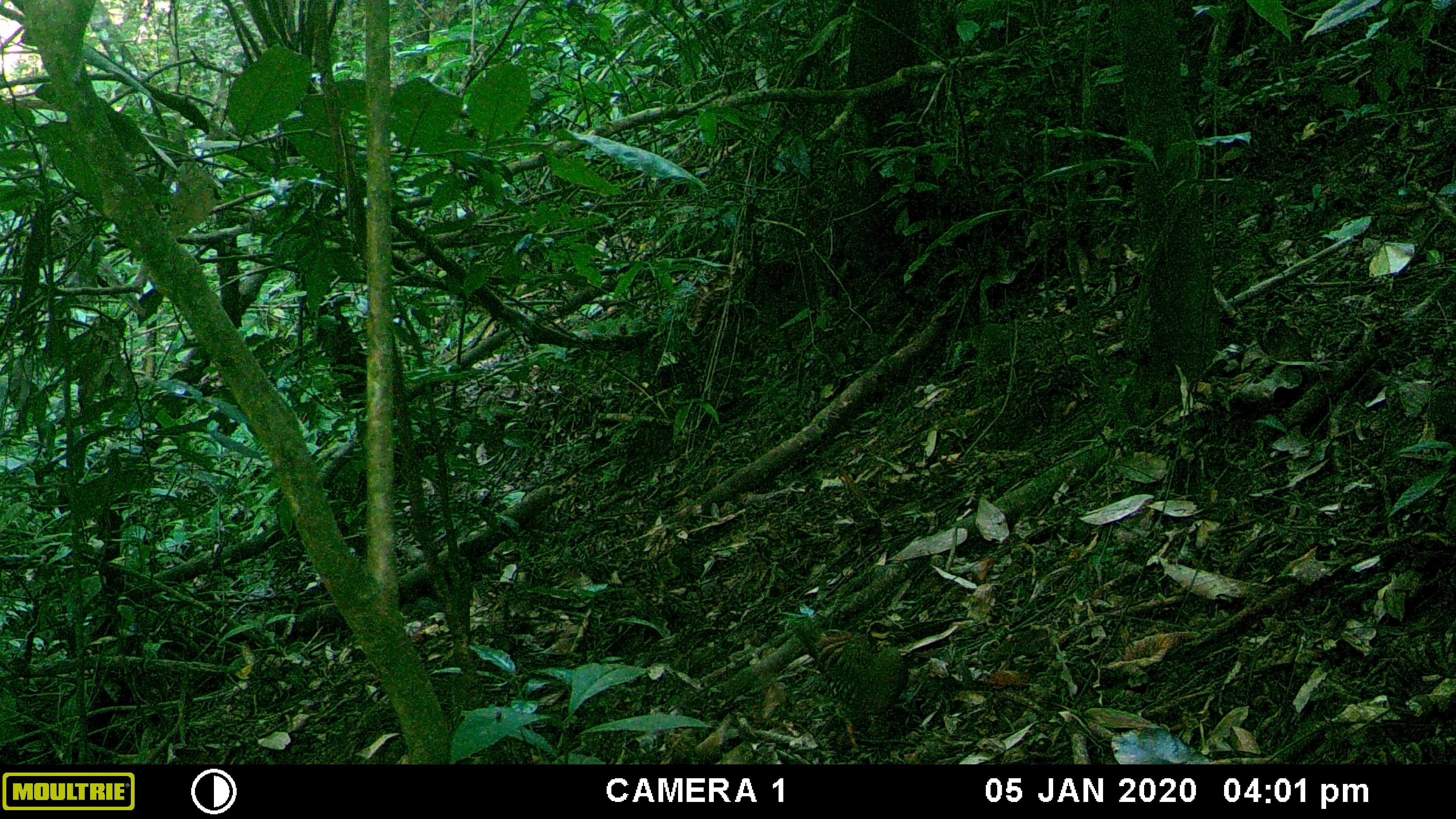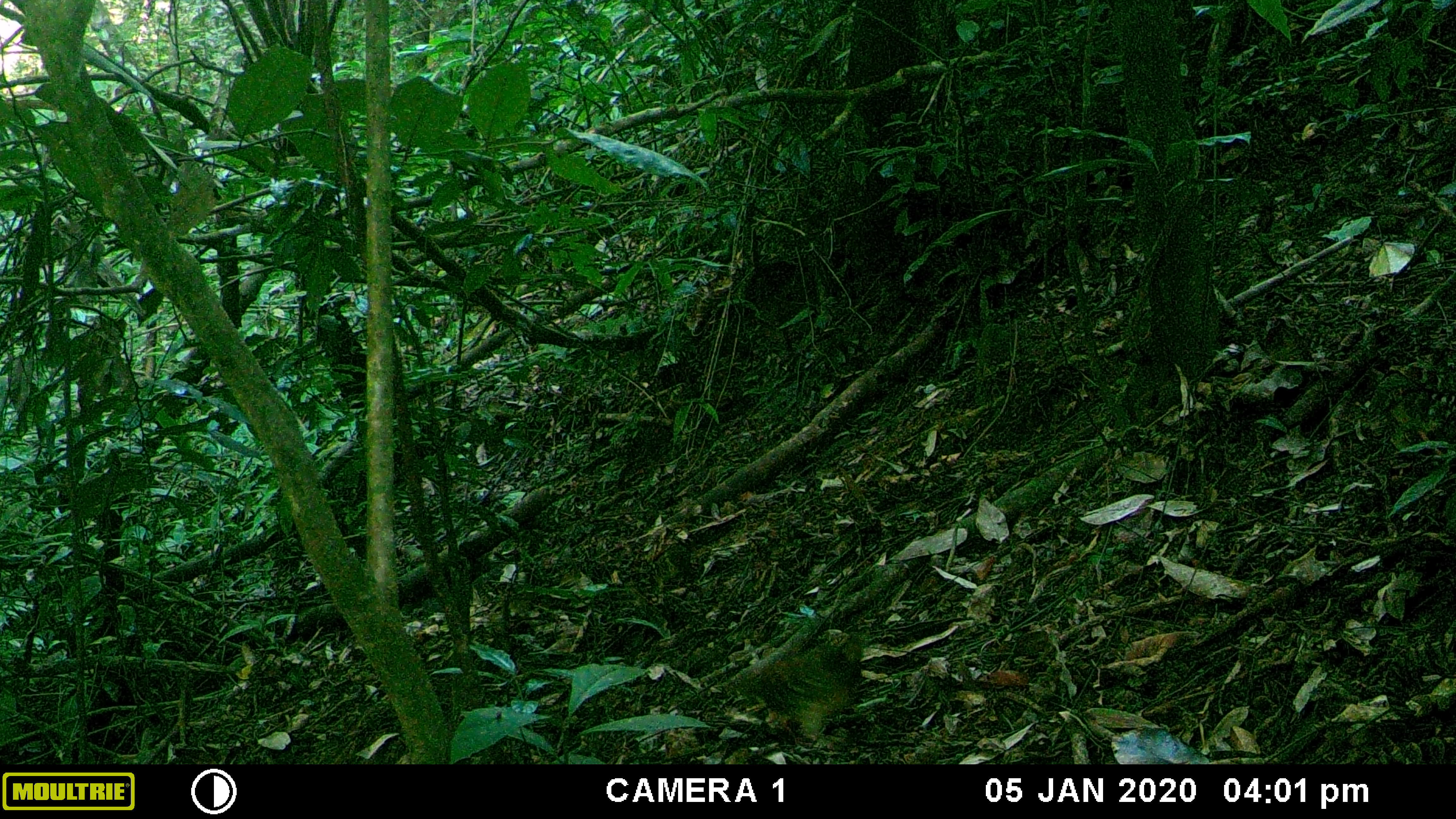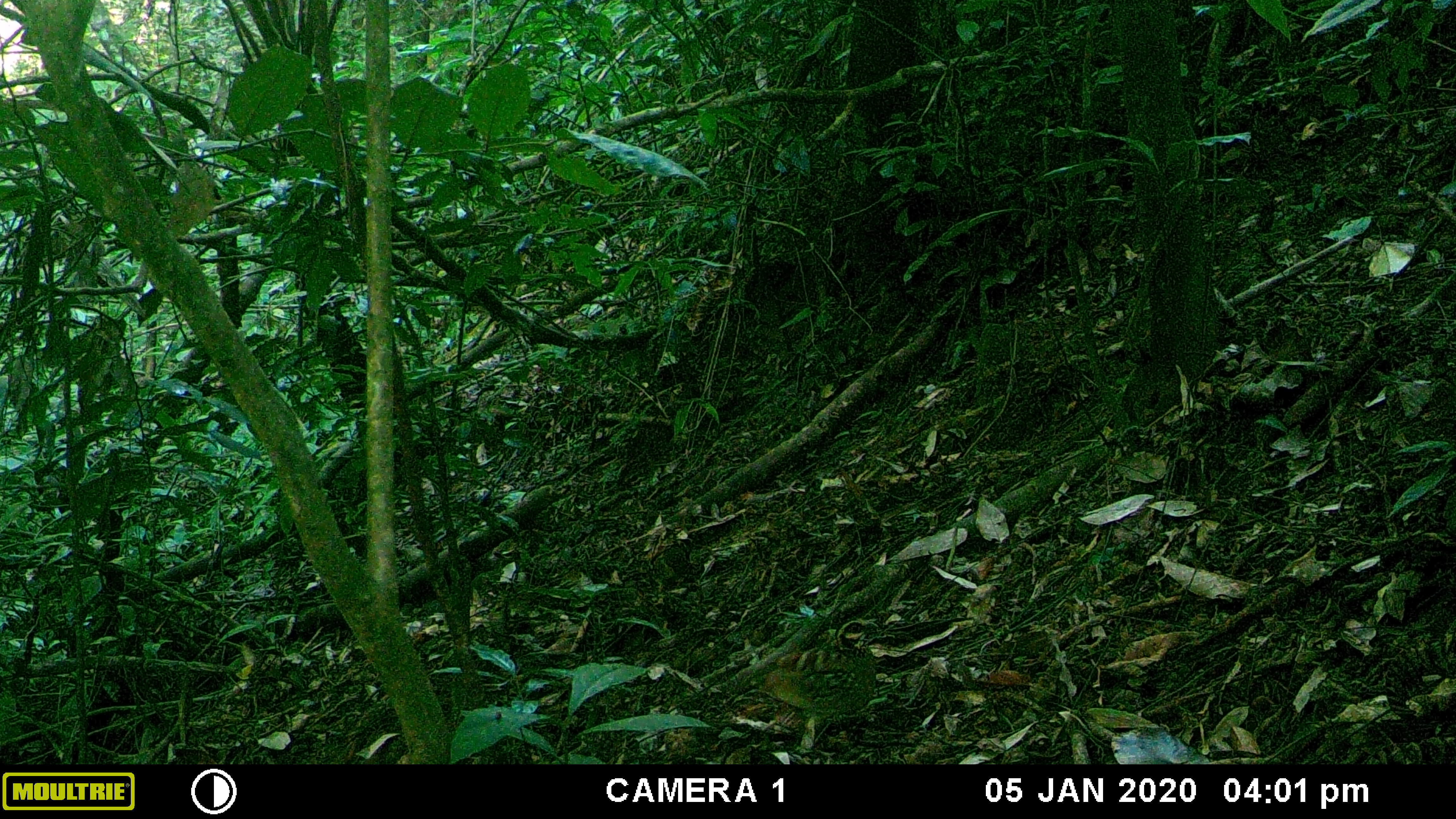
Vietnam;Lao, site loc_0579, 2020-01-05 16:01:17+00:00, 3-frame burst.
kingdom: Animalia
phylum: Chordata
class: Aves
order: Galliformes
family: Phasianidae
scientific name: Phasianidae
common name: partridge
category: unidentified partridge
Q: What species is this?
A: Unidentified partridge (partridge) (Phasianidae).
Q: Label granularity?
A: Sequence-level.